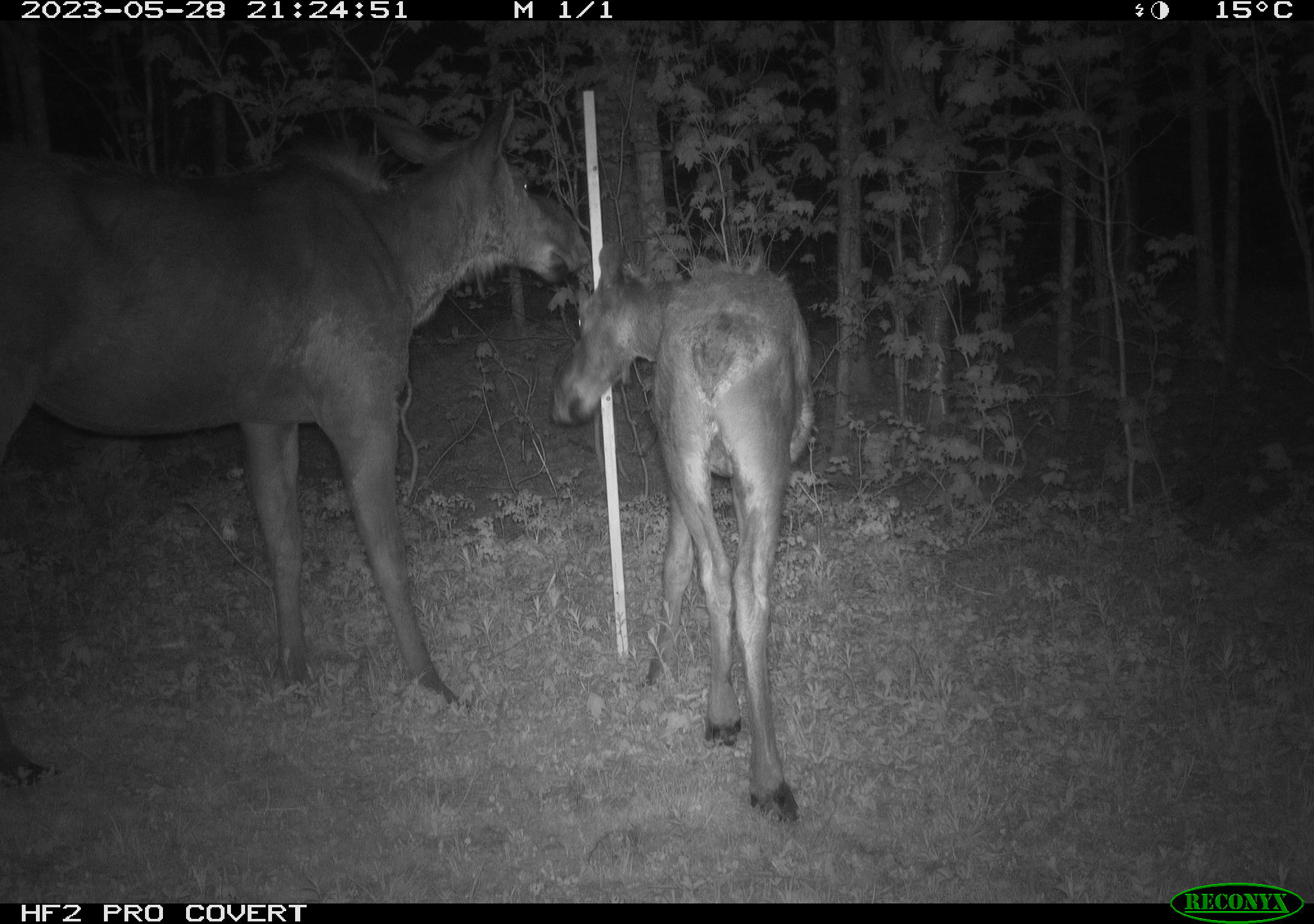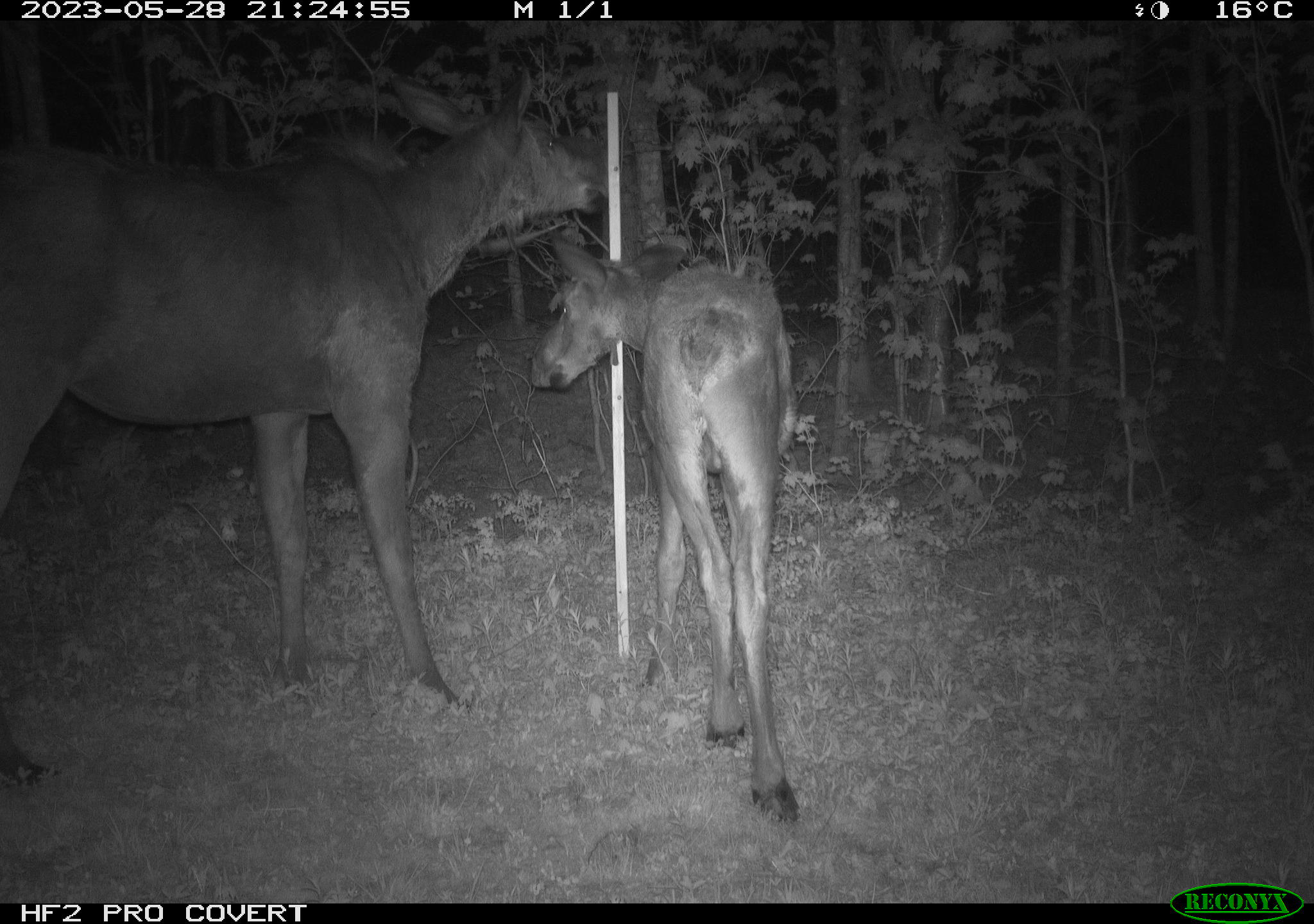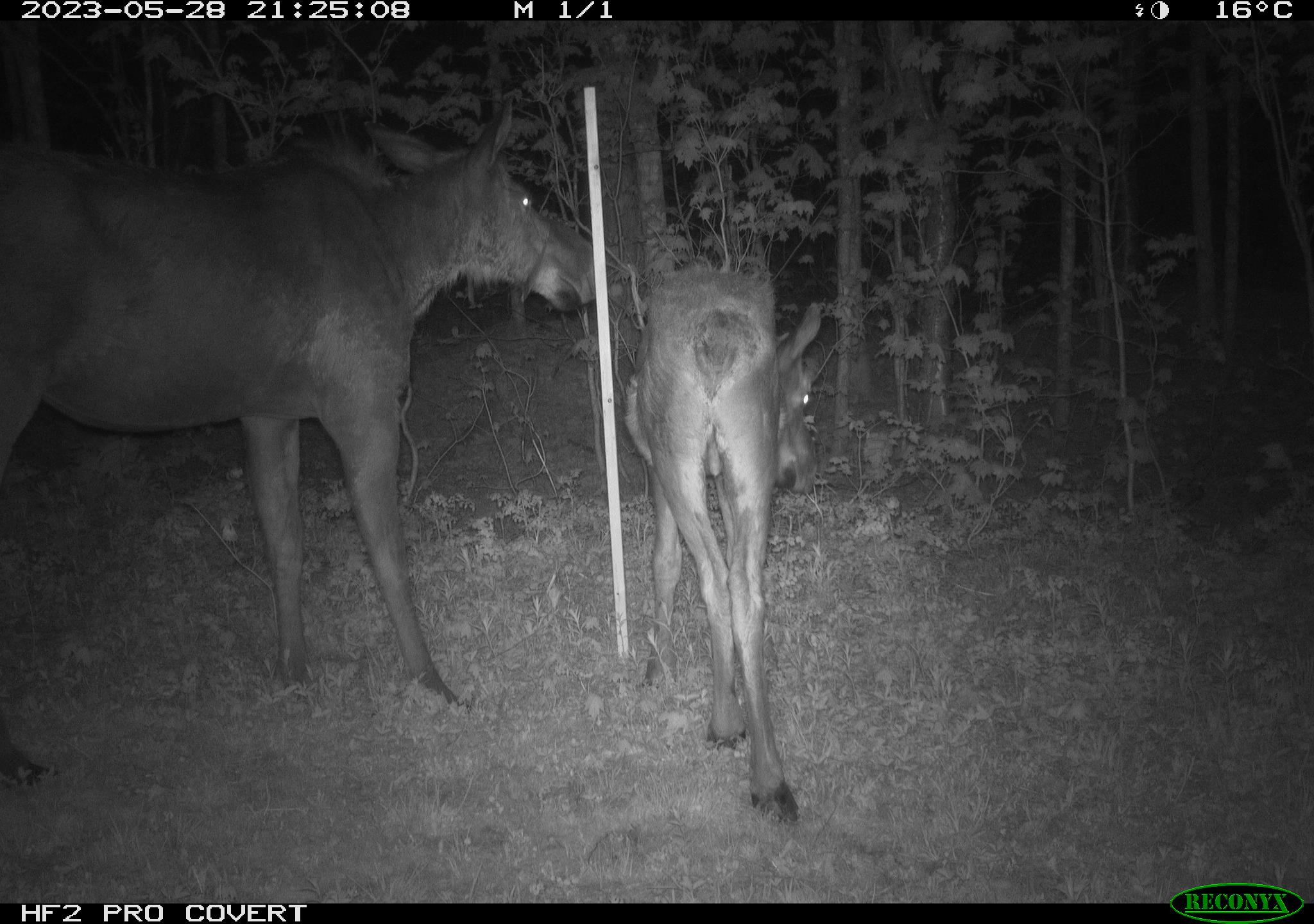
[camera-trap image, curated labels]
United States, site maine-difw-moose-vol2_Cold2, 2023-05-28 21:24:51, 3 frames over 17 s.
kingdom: Animalia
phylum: Chordata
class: Mammalia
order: Artiodactyla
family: Cervidae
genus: Alces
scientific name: Alces alces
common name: moose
Moose (Alces alces).